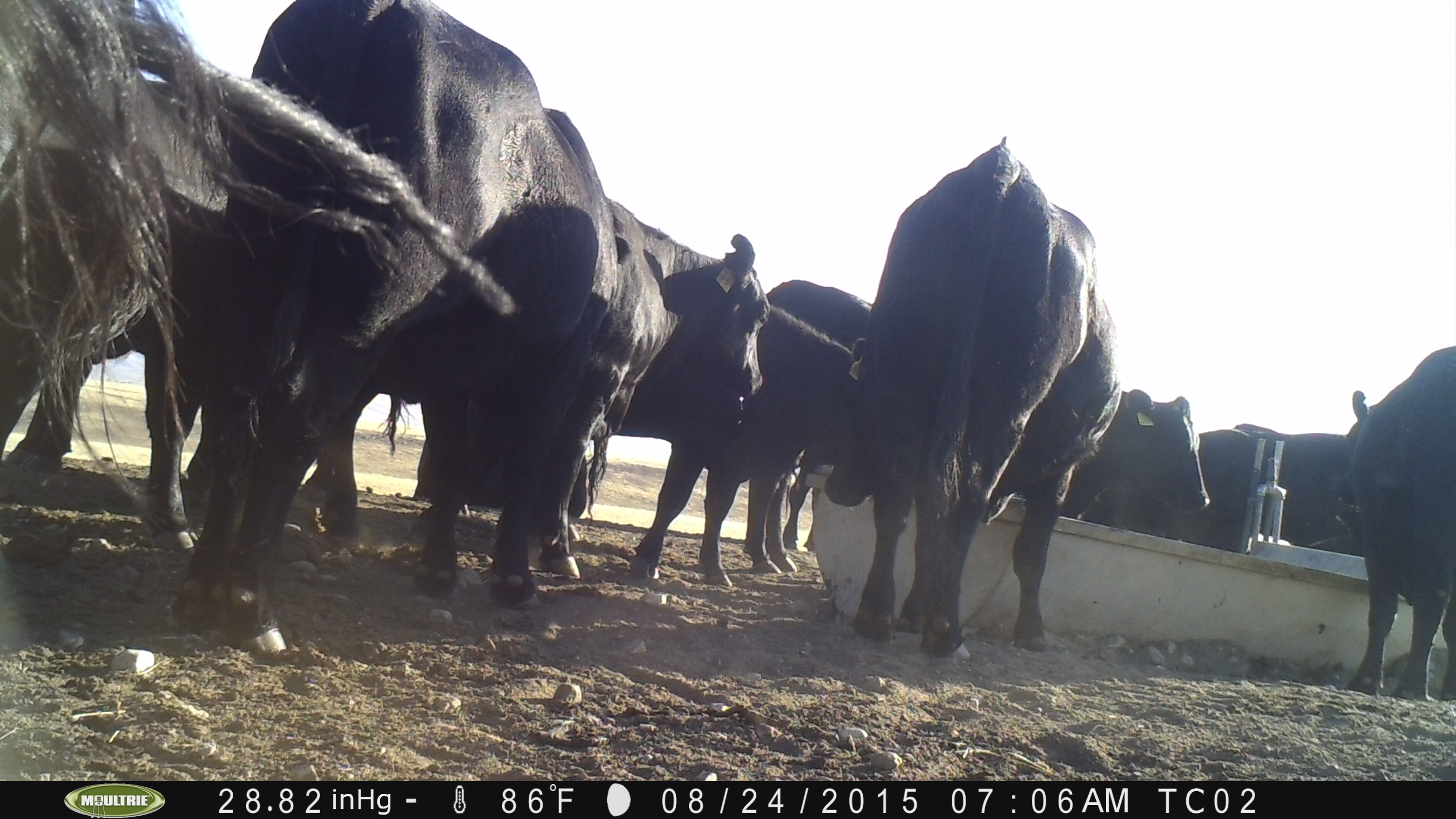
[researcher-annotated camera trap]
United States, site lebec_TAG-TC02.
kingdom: Animalia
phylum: Chordata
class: Mammalia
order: Artiodactyla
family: Bovidae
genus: Bos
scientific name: Bos taurus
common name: domestic cow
Bos taurus (domestic cow).